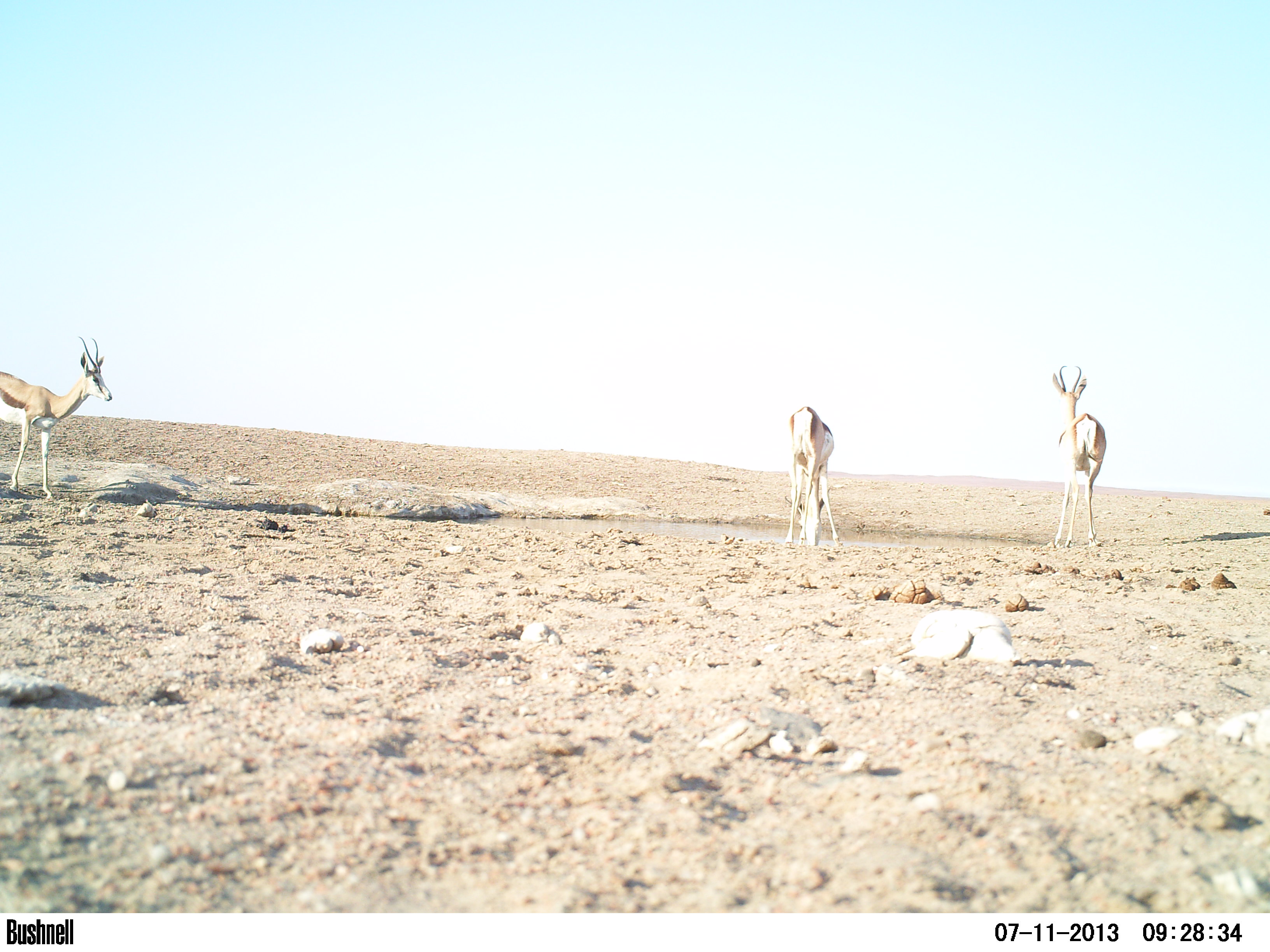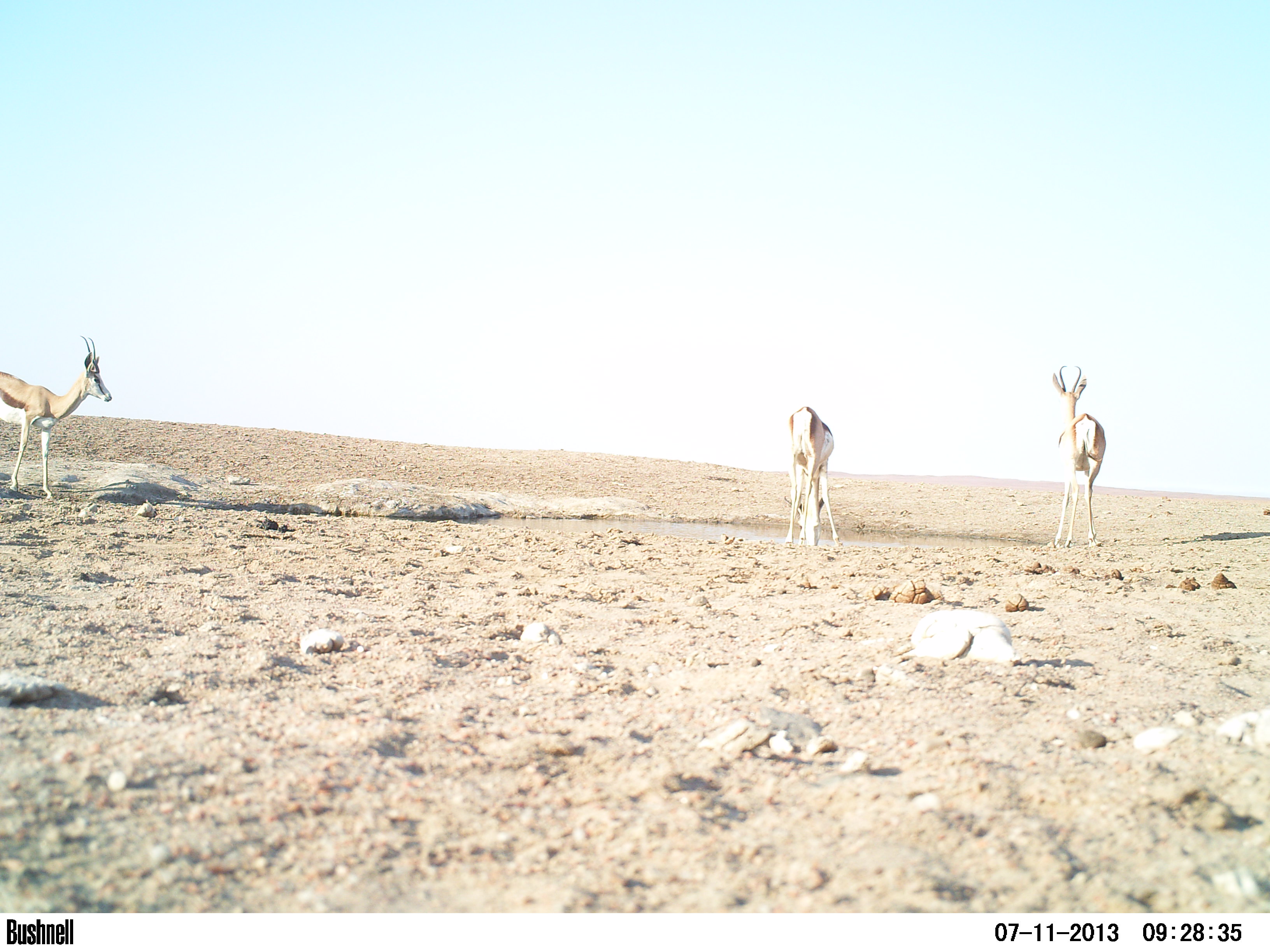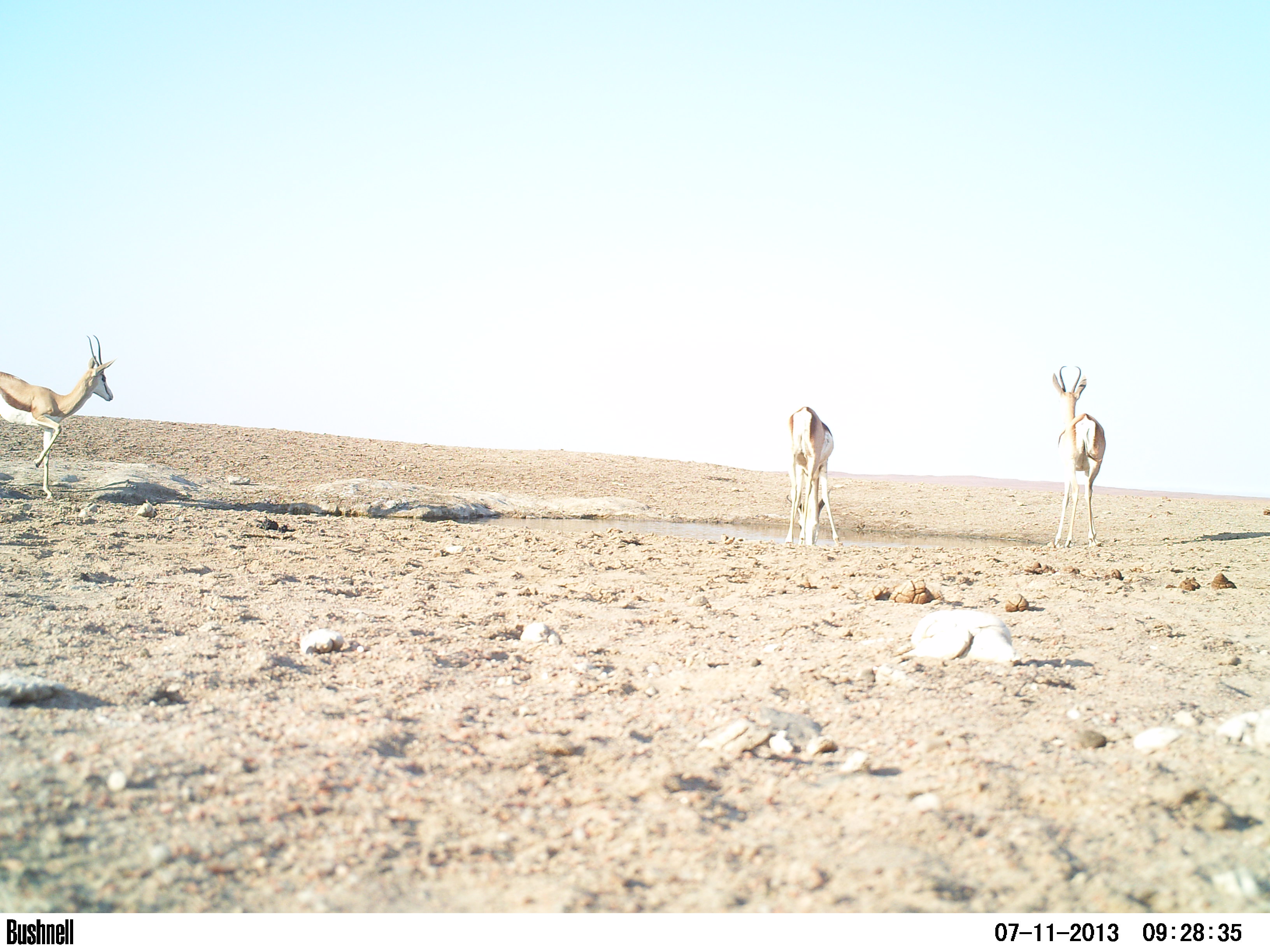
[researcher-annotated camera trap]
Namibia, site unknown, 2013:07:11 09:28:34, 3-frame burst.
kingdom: Animalia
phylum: Chordata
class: Mammalia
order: Artiodactyla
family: Bovidae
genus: Antidorcas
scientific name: Antidorcas marsupialis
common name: springbok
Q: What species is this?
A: Antidorcas marsupialis (springbok).